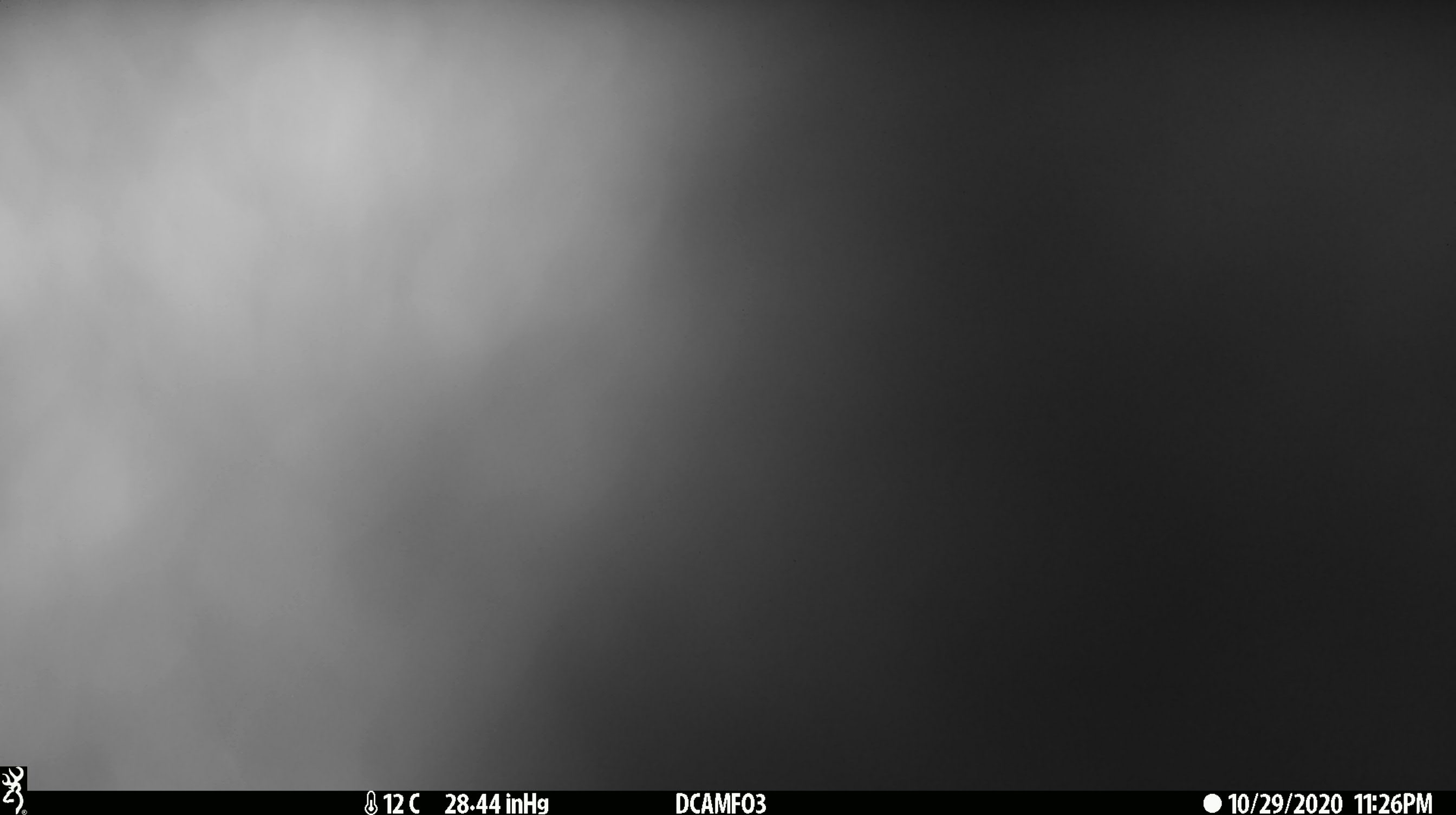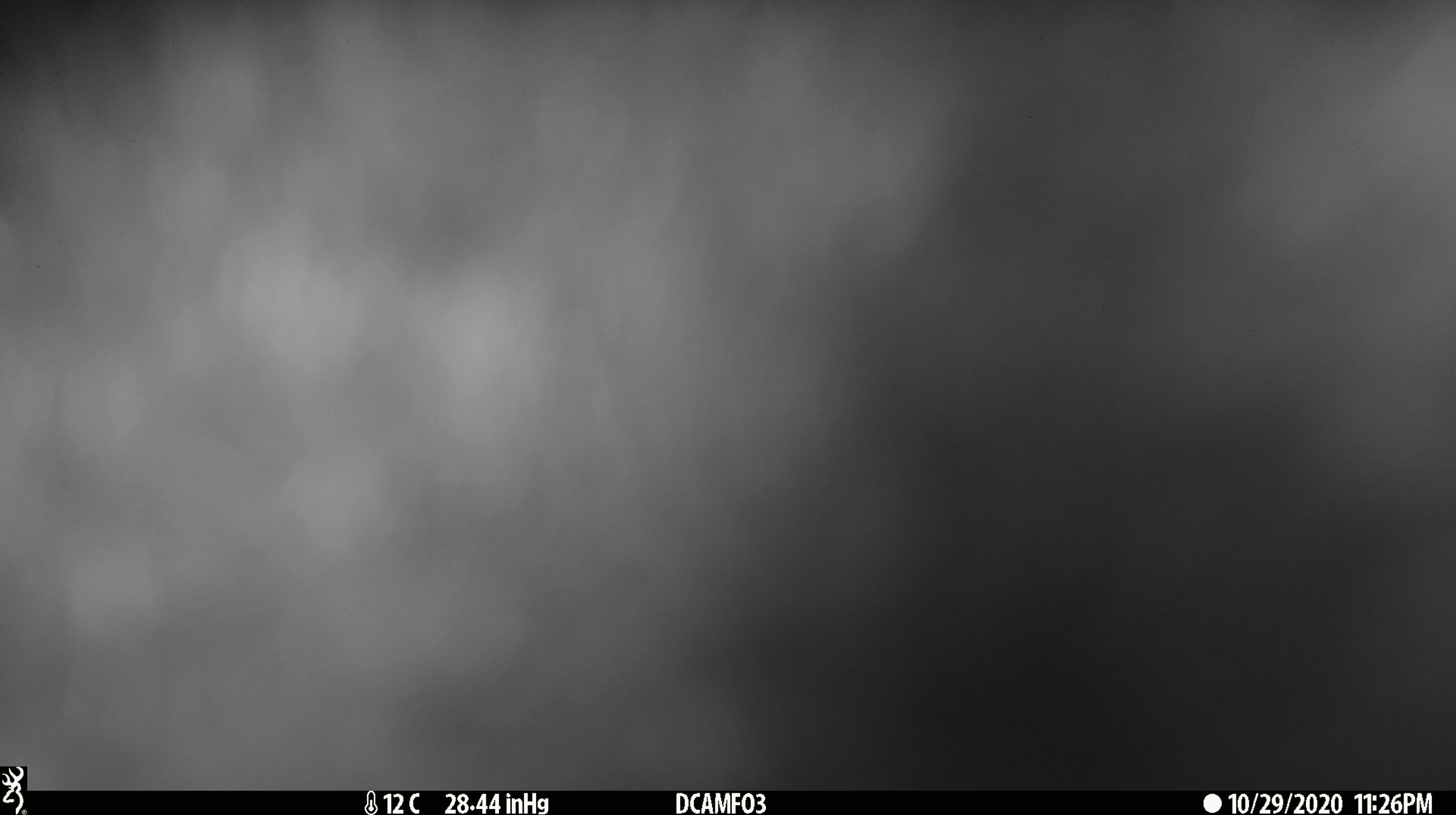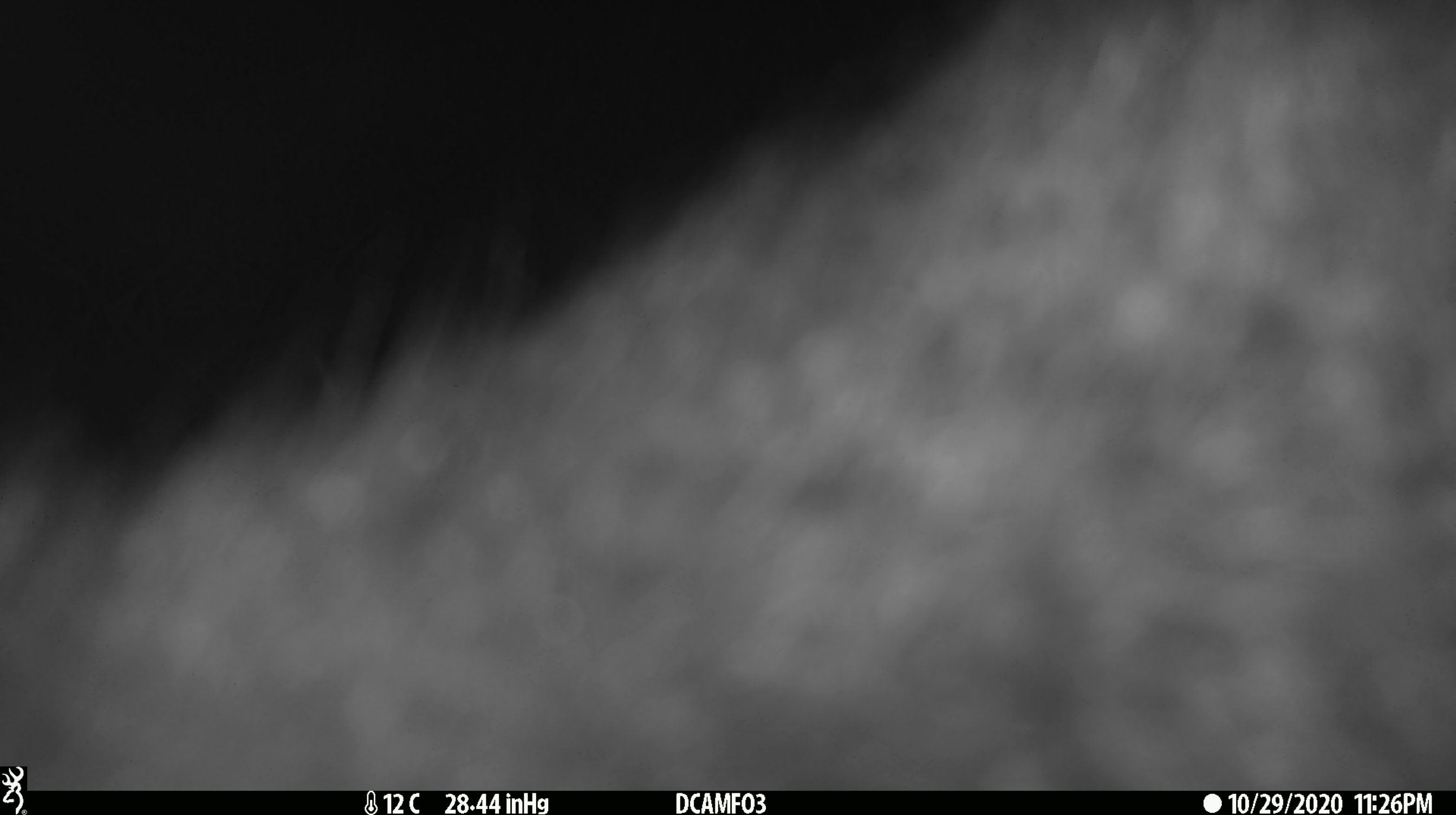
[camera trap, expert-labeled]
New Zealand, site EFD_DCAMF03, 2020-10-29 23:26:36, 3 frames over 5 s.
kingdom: Animalia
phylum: Chordata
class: Mammalia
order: Diprotodontia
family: Phalangeridae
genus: Trichosurus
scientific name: Trichosurus vulpecula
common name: common brushtail possum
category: possum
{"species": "possum (common brushtail possum) (Trichosurus vulpecula)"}